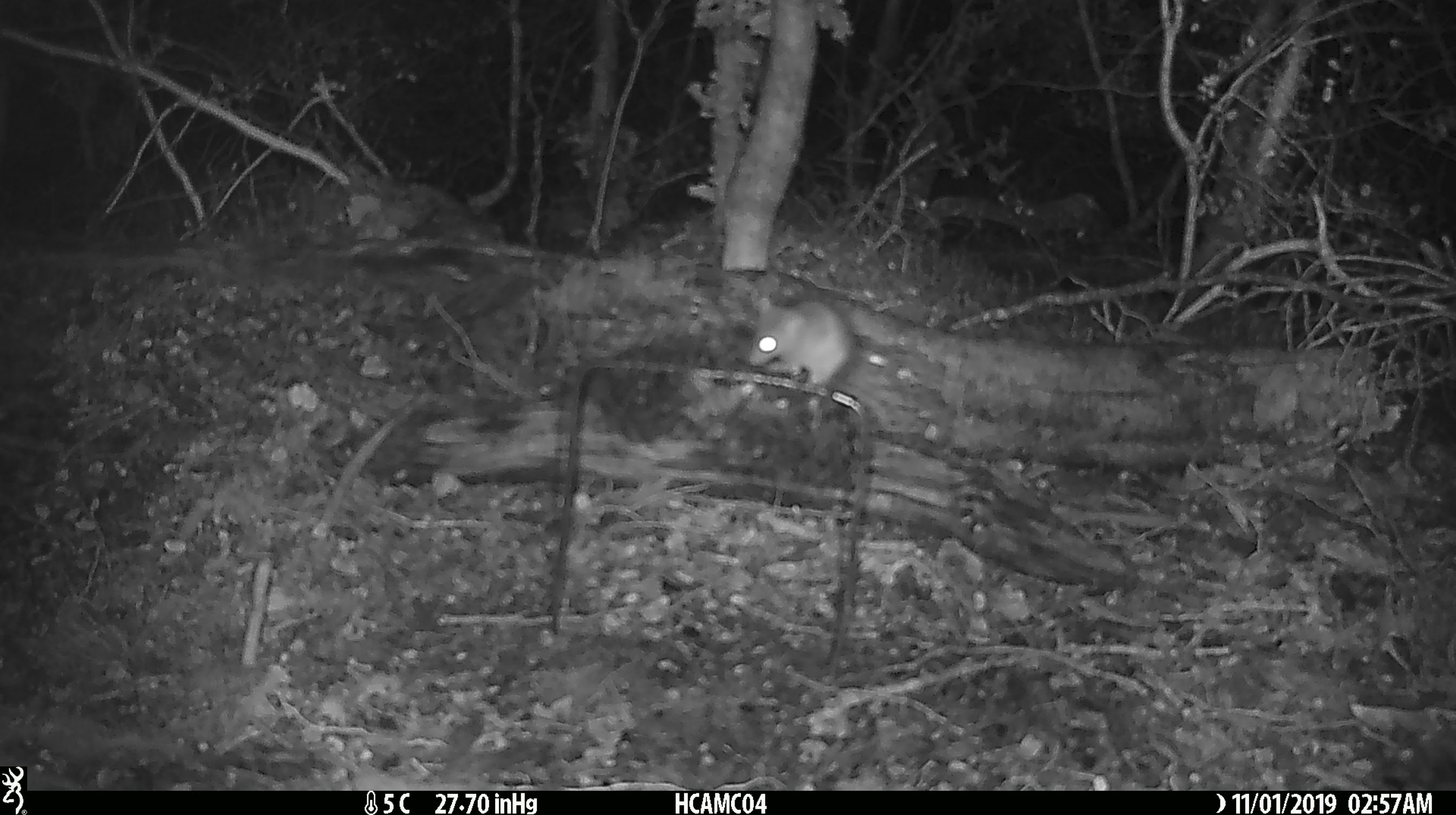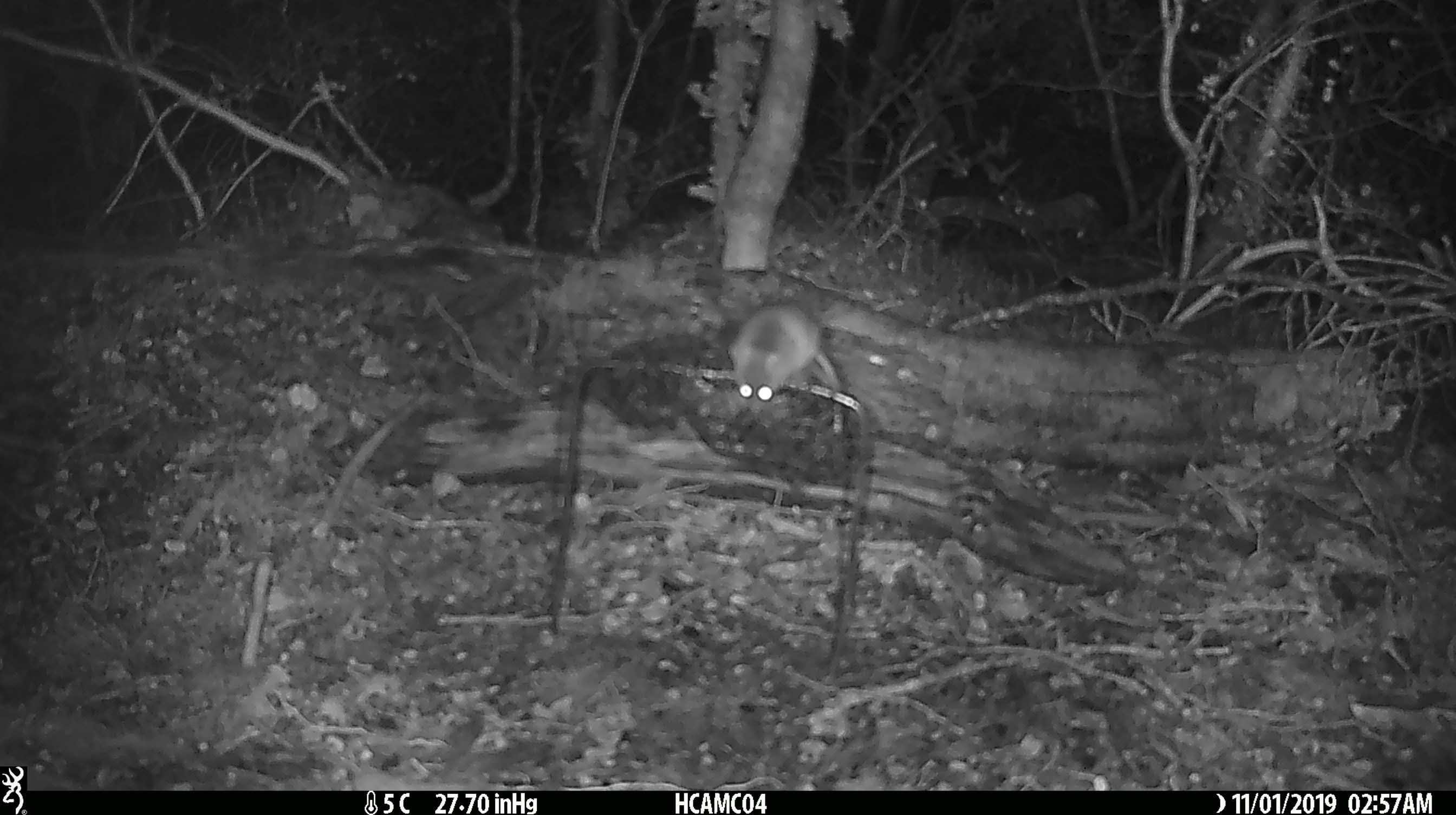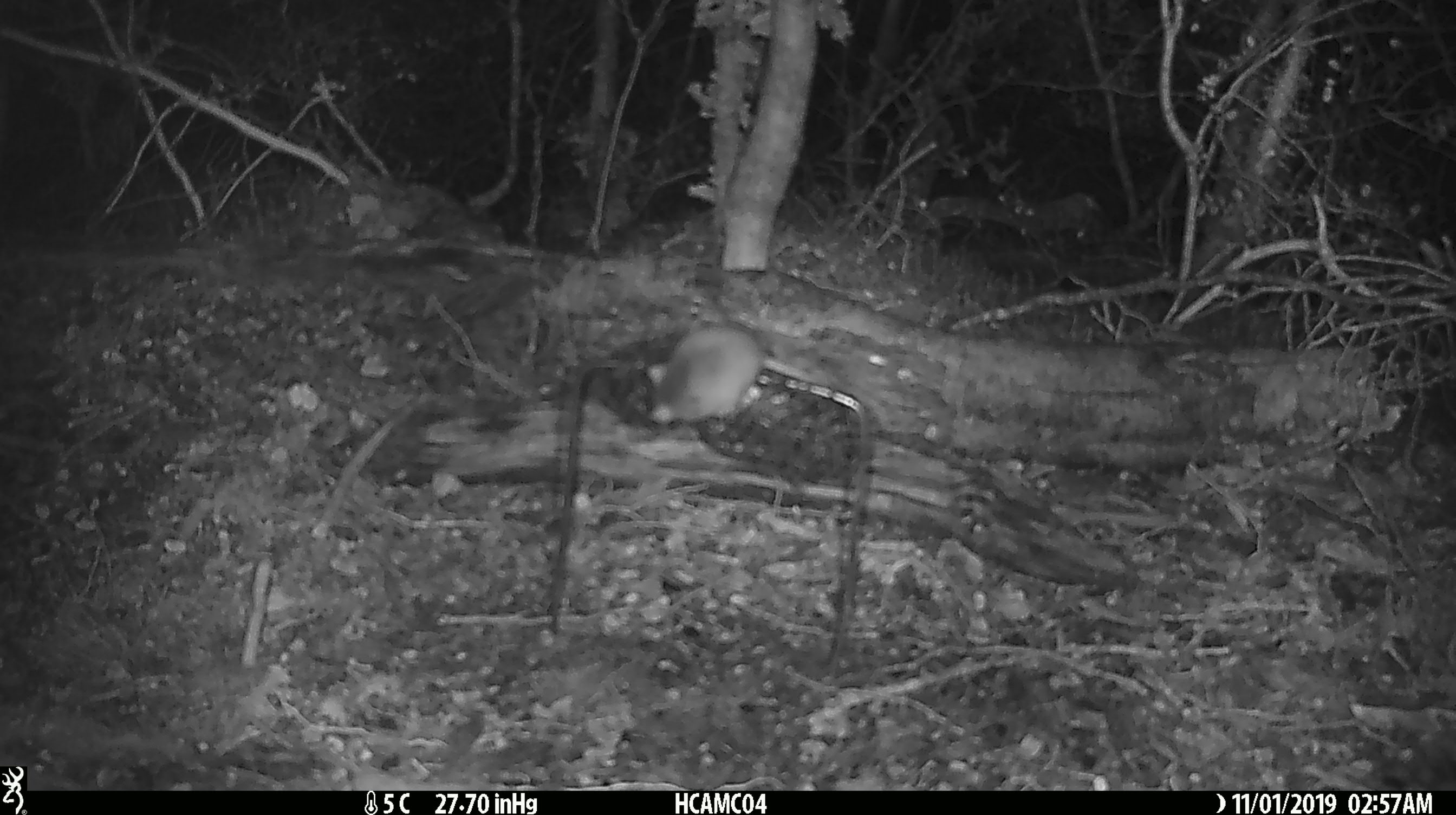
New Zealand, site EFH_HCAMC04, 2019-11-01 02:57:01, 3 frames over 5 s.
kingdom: Animalia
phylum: Chordata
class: Mammalia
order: Rodentia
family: Muridae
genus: Mus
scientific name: Mus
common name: mouse